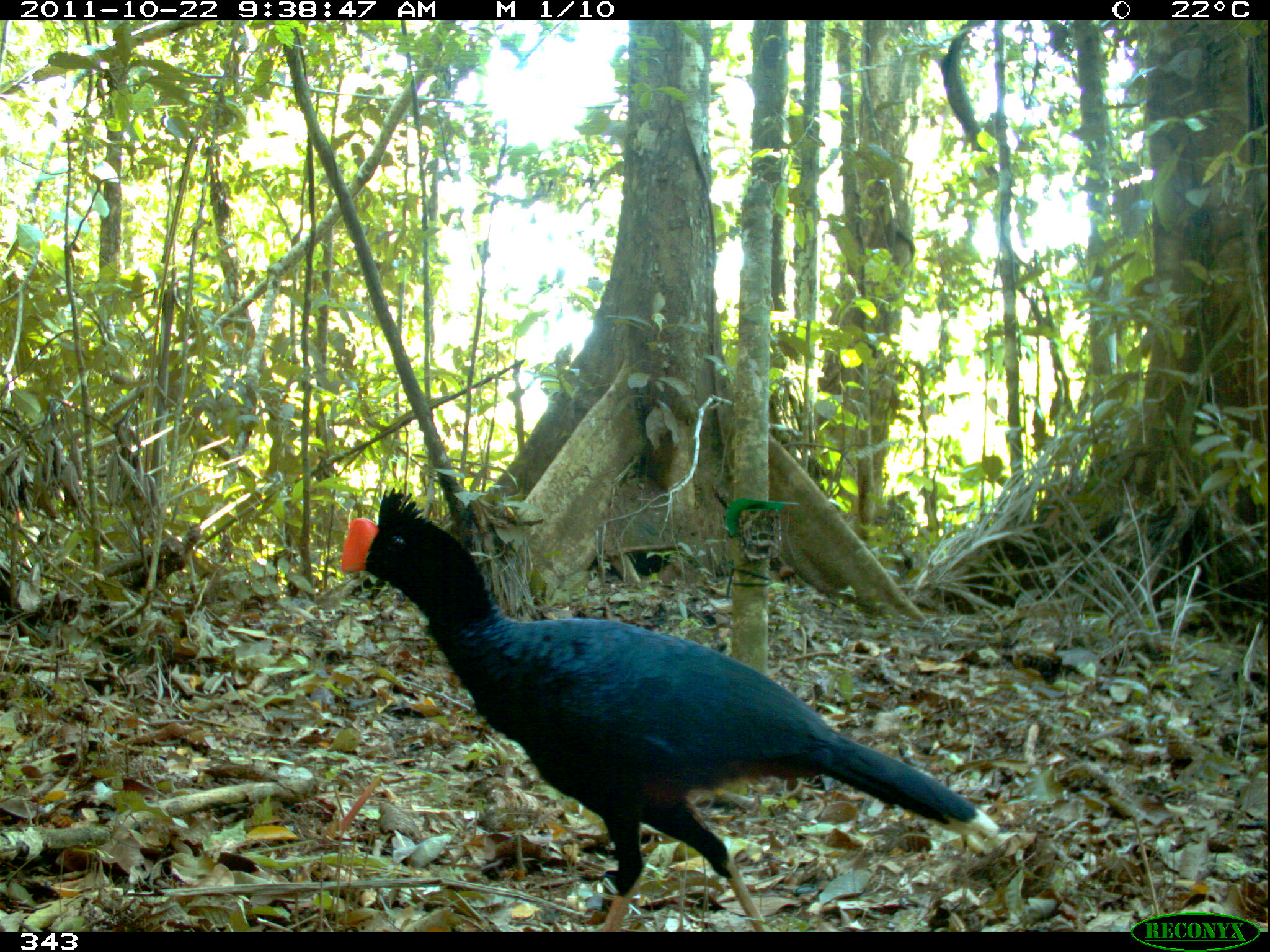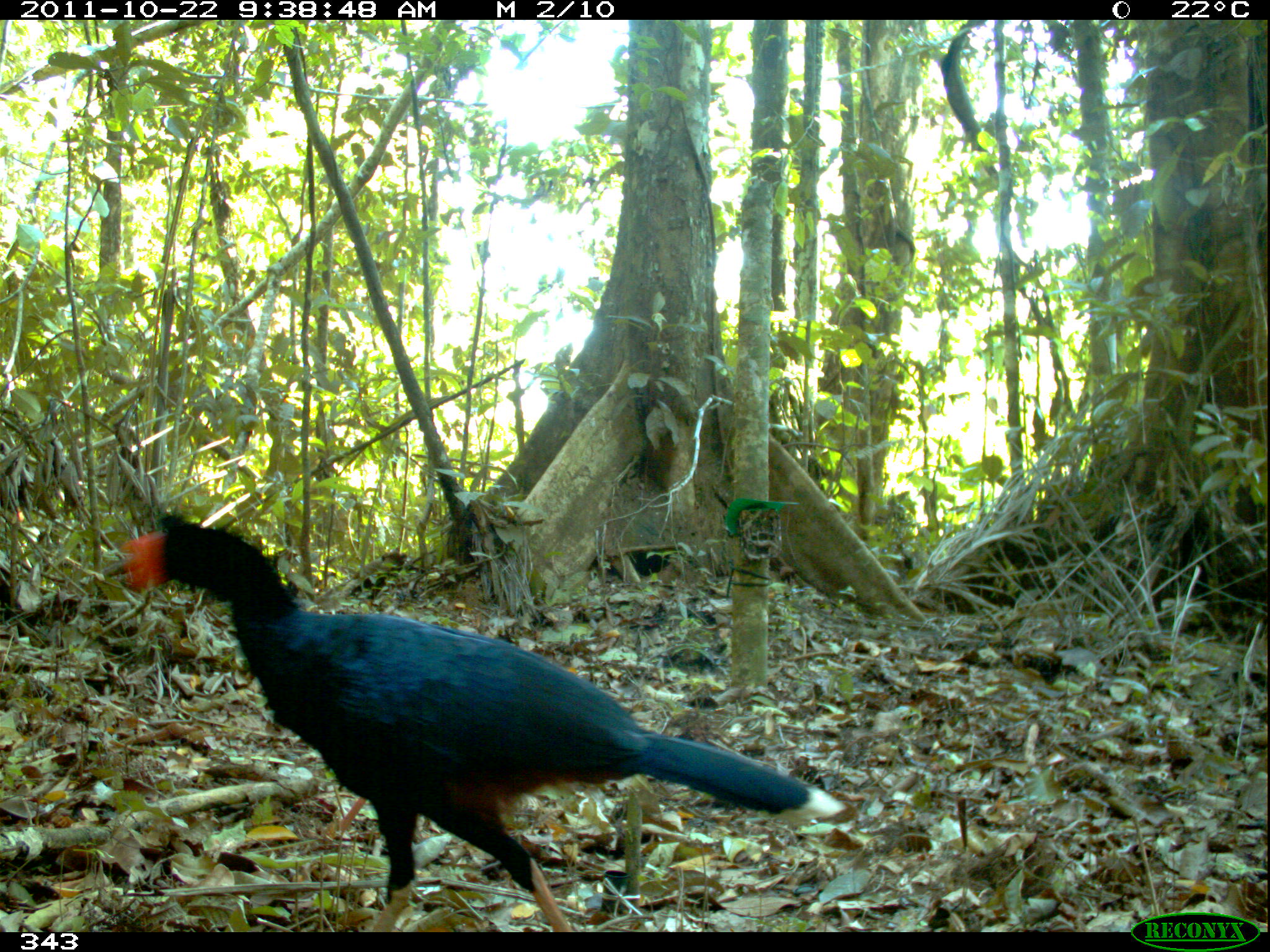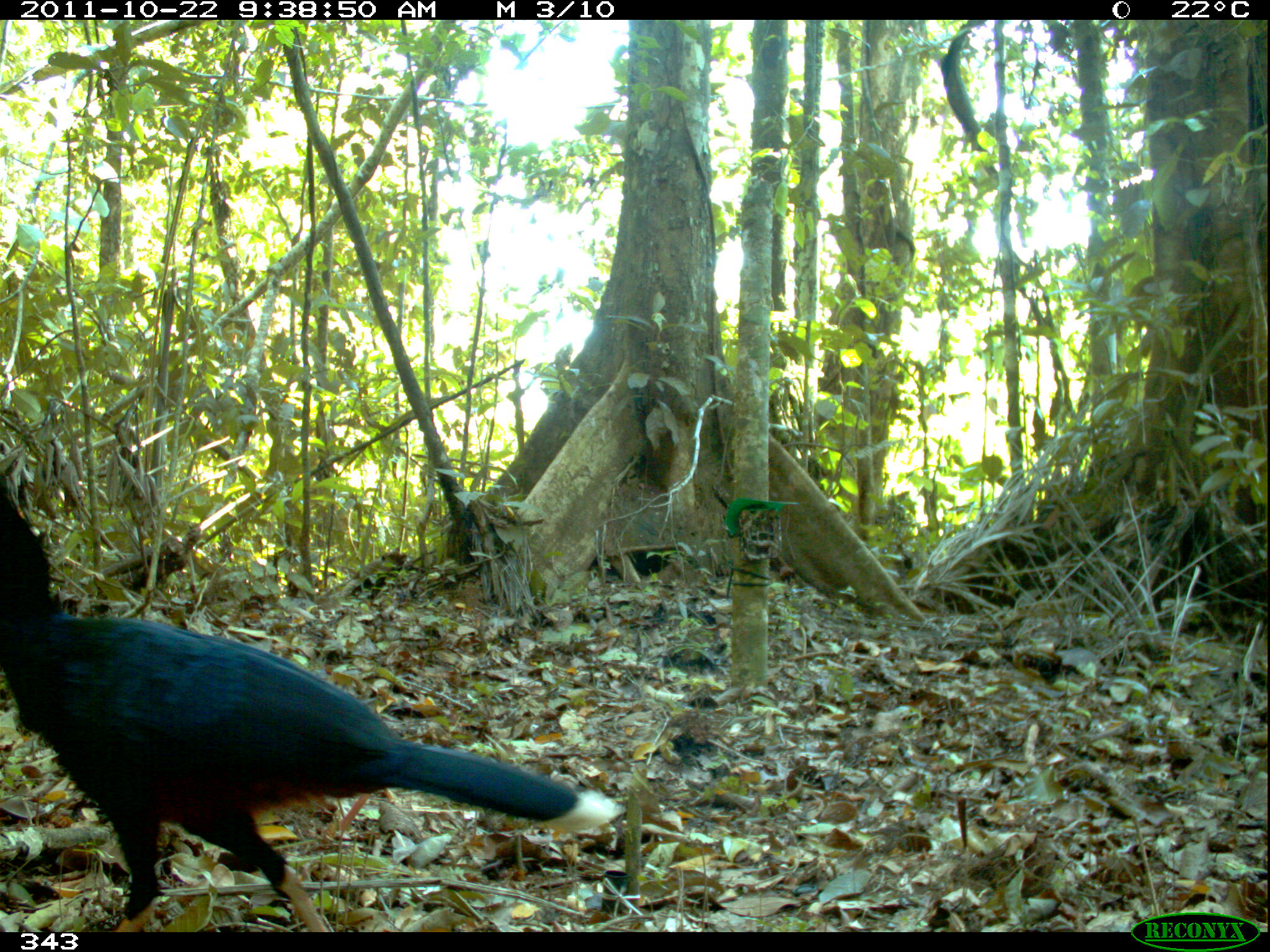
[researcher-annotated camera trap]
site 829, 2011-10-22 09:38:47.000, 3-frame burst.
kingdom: Animalia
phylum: Chordata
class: Aves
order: Galliformes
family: Cracidae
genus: Mitu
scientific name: Mitu tuberosum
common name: razor-billed curassow